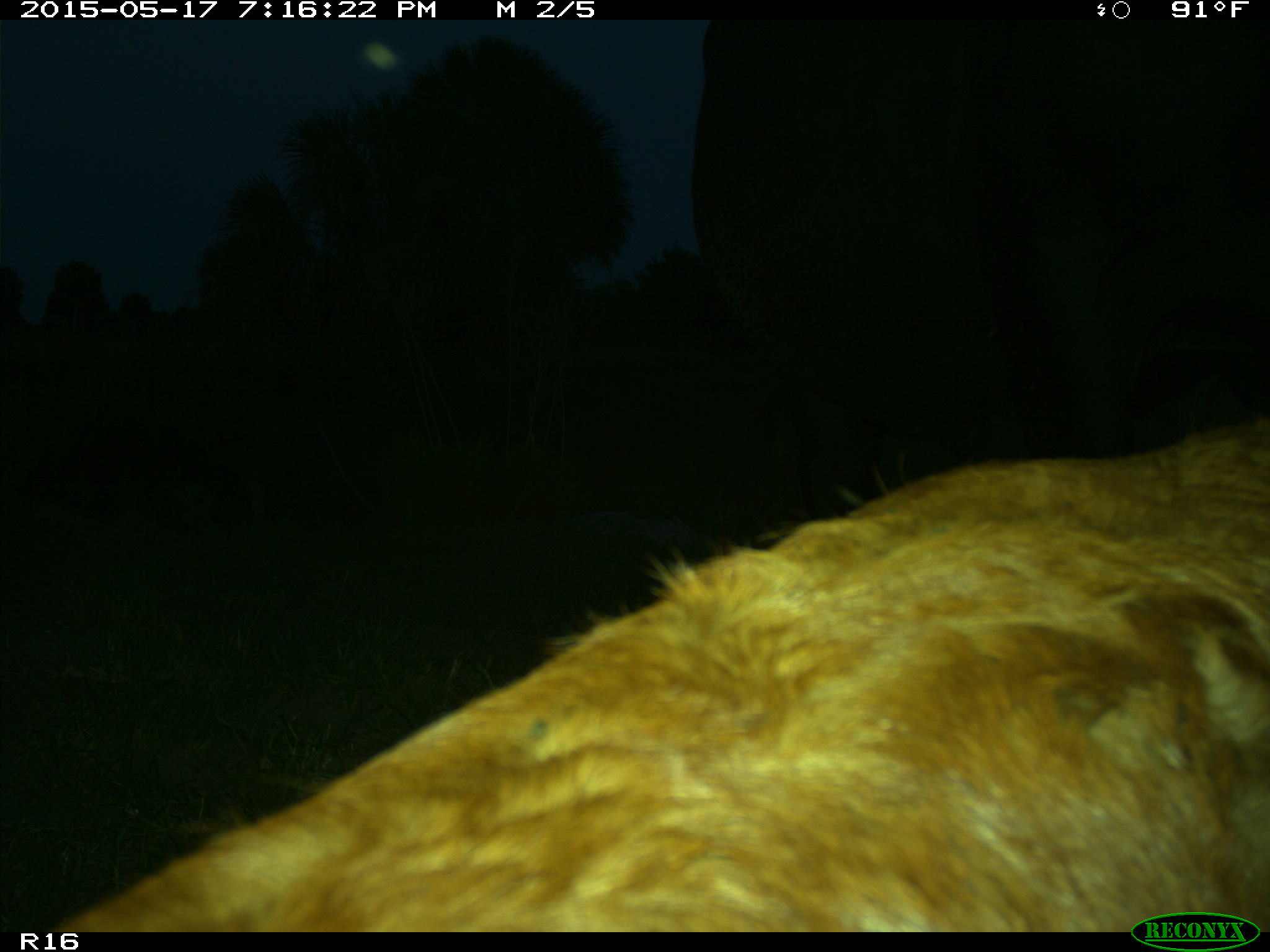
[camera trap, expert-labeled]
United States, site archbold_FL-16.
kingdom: Animalia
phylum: Chordata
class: Mammalia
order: Artiodactyla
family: Bovidae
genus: Bos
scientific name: Bos taurus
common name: domestic cow